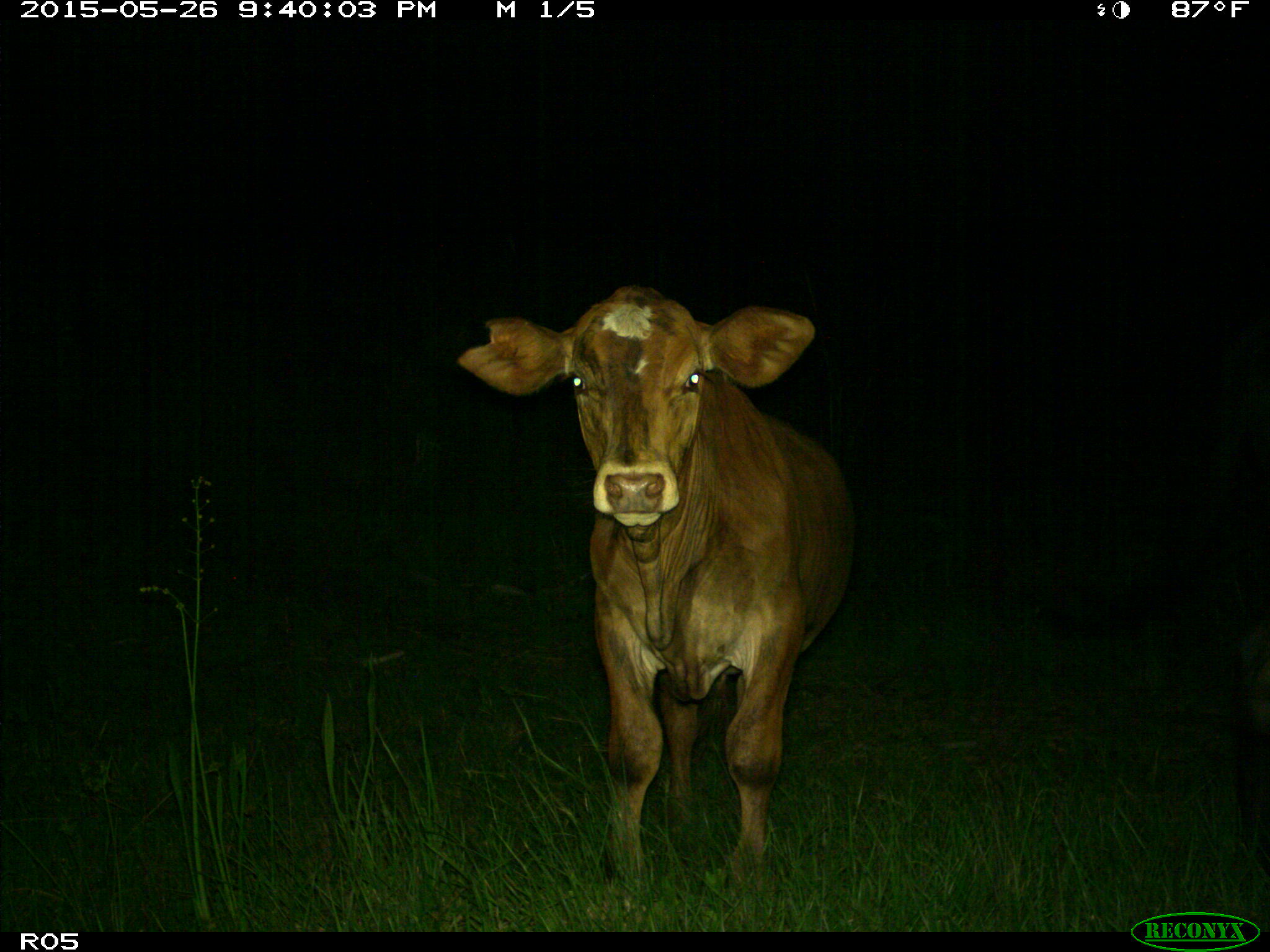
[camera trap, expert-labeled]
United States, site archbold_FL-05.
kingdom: Animalia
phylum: Chordata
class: Mammalia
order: Artiodactyla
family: Bovidae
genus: Bos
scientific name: Bos taurus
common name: domestic cow